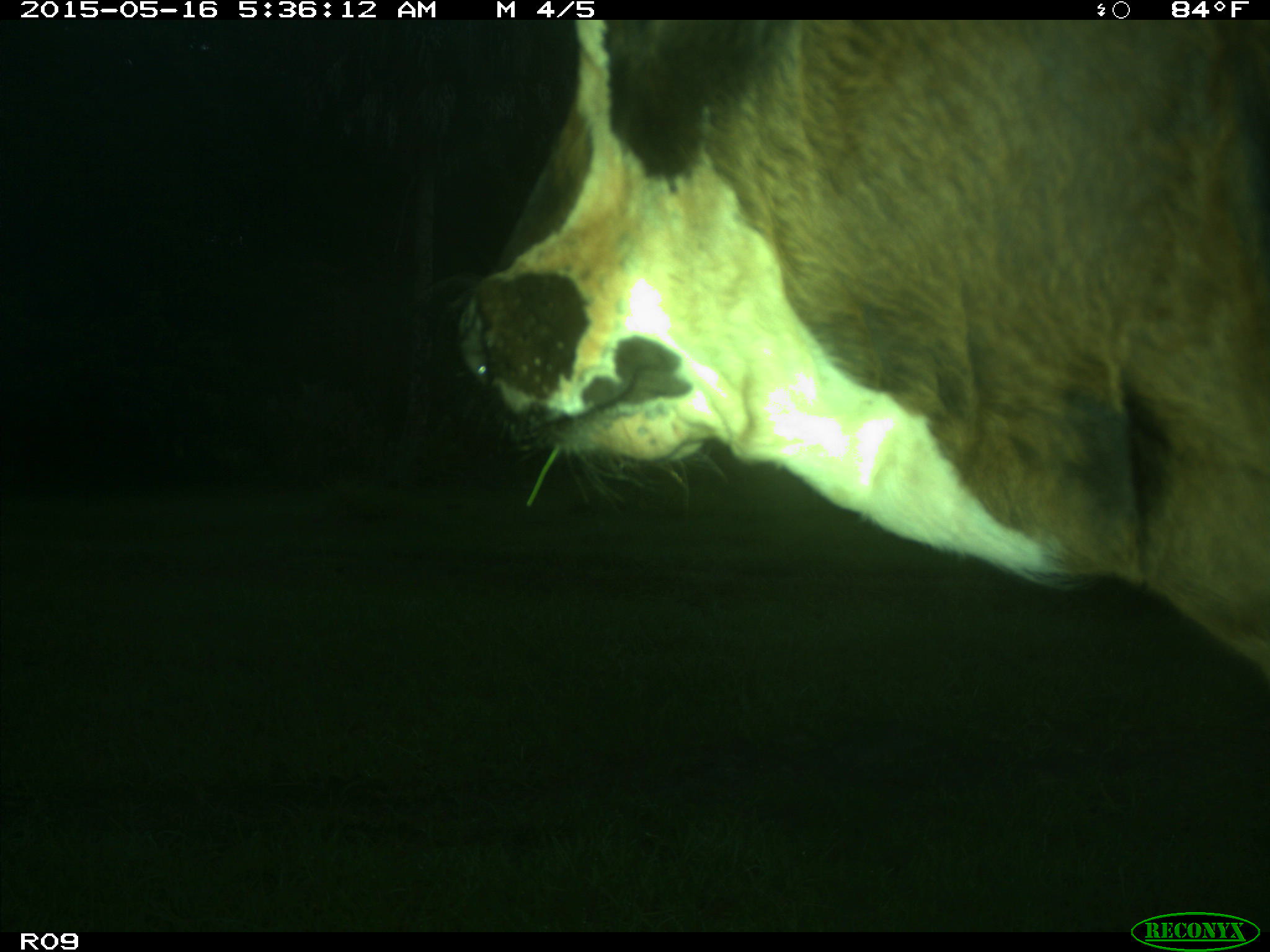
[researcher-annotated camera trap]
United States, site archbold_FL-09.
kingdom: Animalia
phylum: Chordata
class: Mammalia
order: Artiodactyla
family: Bovidae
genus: Bos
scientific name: Bos taurus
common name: domestic cow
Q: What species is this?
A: Bos taurus (domestic cow).